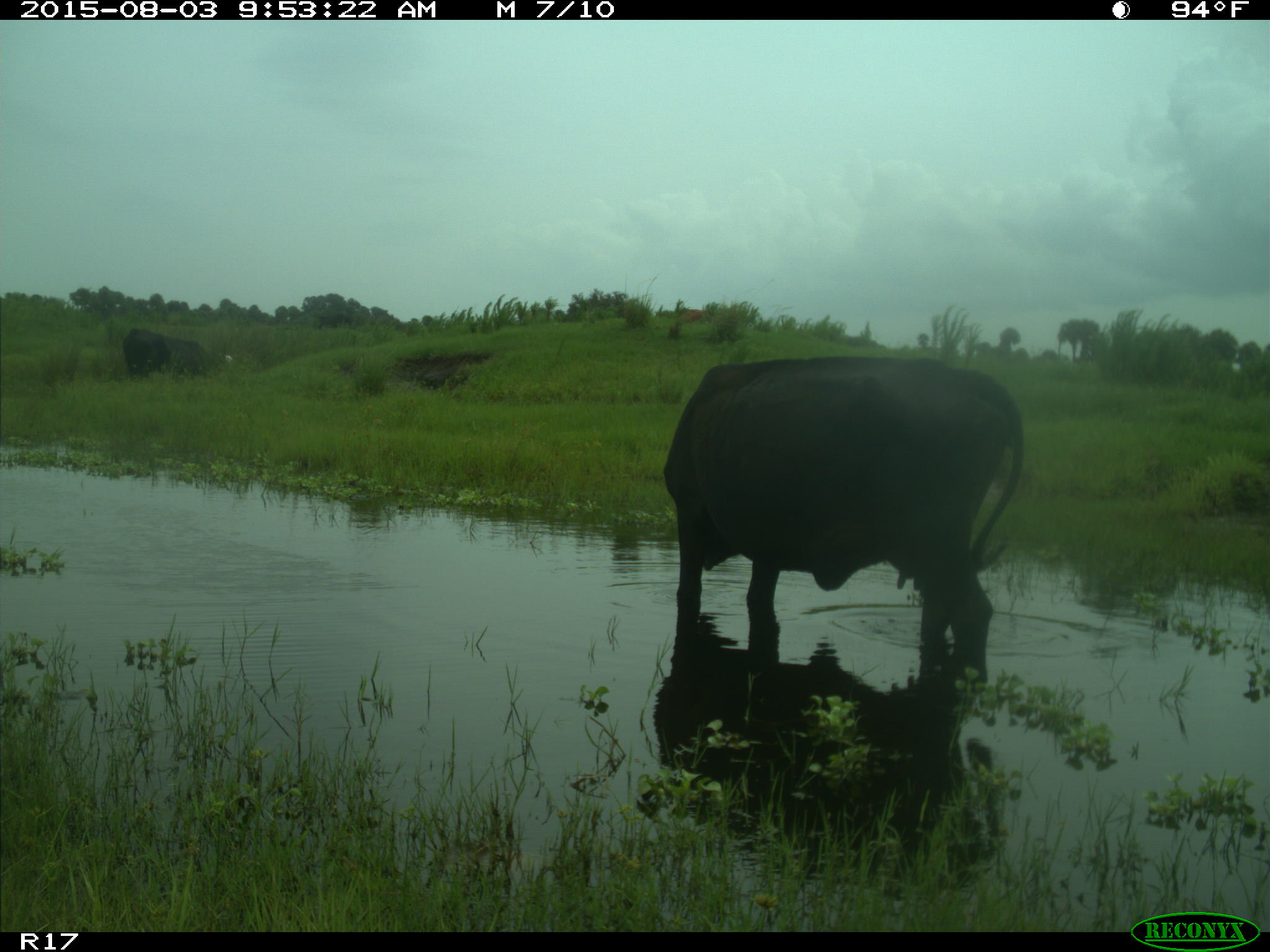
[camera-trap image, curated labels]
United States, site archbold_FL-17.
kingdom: Animalia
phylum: Chordata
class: Mammalia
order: Artiodactyla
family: Bovidae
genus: Bos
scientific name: Bos taurus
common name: domestic cow